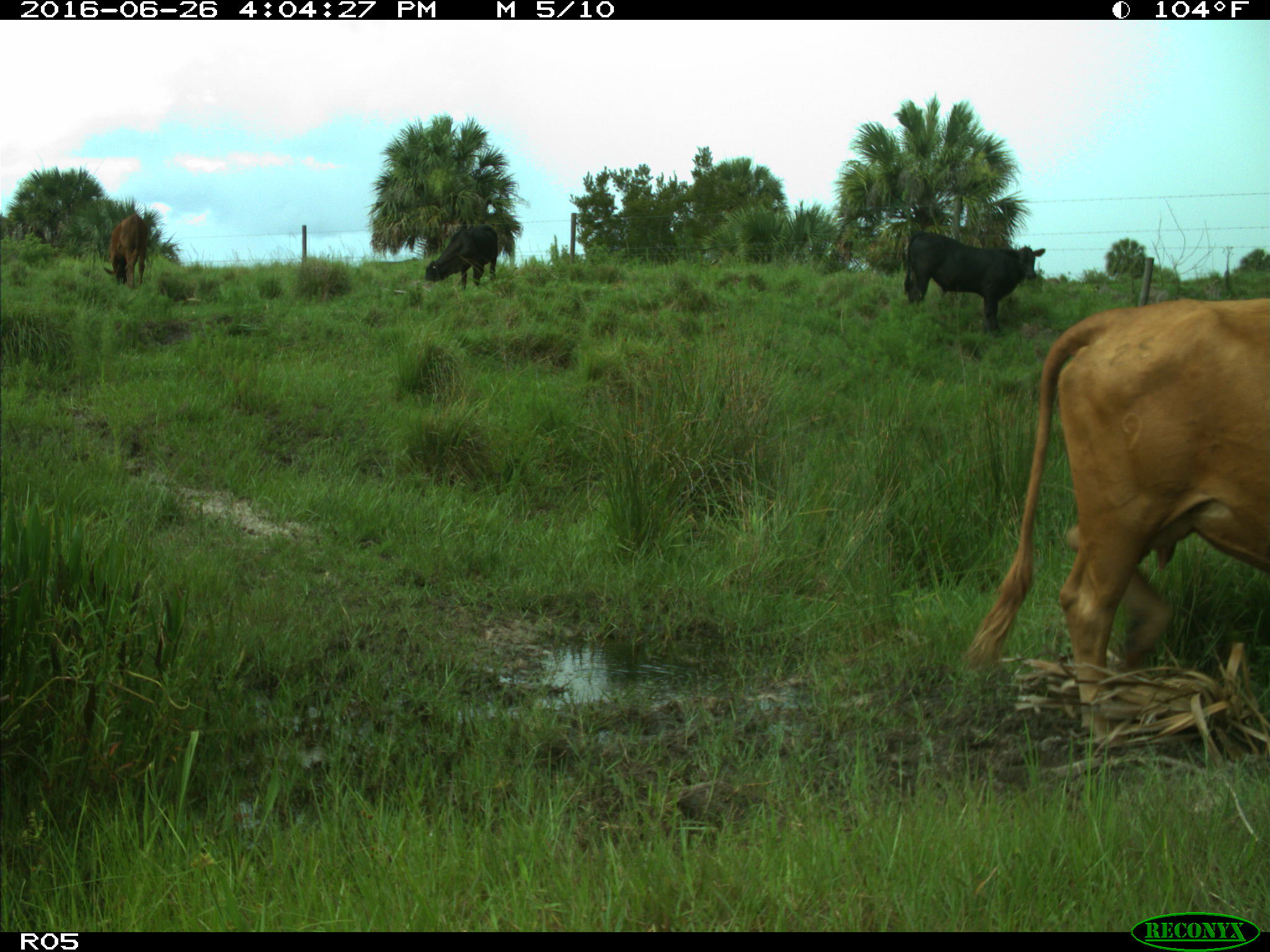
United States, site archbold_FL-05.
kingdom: Animalia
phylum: Chordata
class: Mammalia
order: Artiodactyla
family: Bovidae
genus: Bos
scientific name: Bos taurus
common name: domestic cow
Bos taurus (domestic cow).